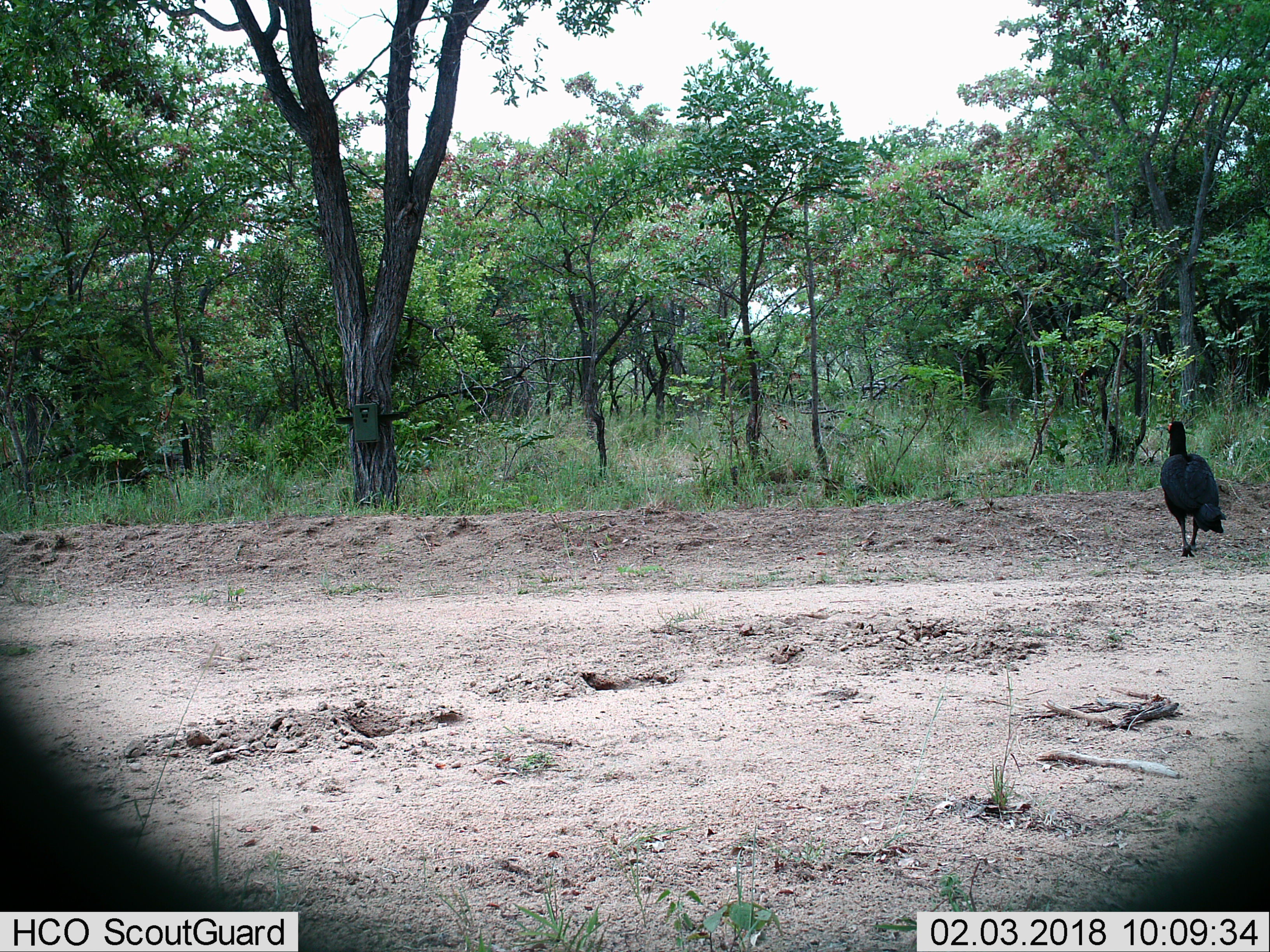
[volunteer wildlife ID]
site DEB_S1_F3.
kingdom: Animalia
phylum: Chordata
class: Aves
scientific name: Aves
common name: bird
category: birdother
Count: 1.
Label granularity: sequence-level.